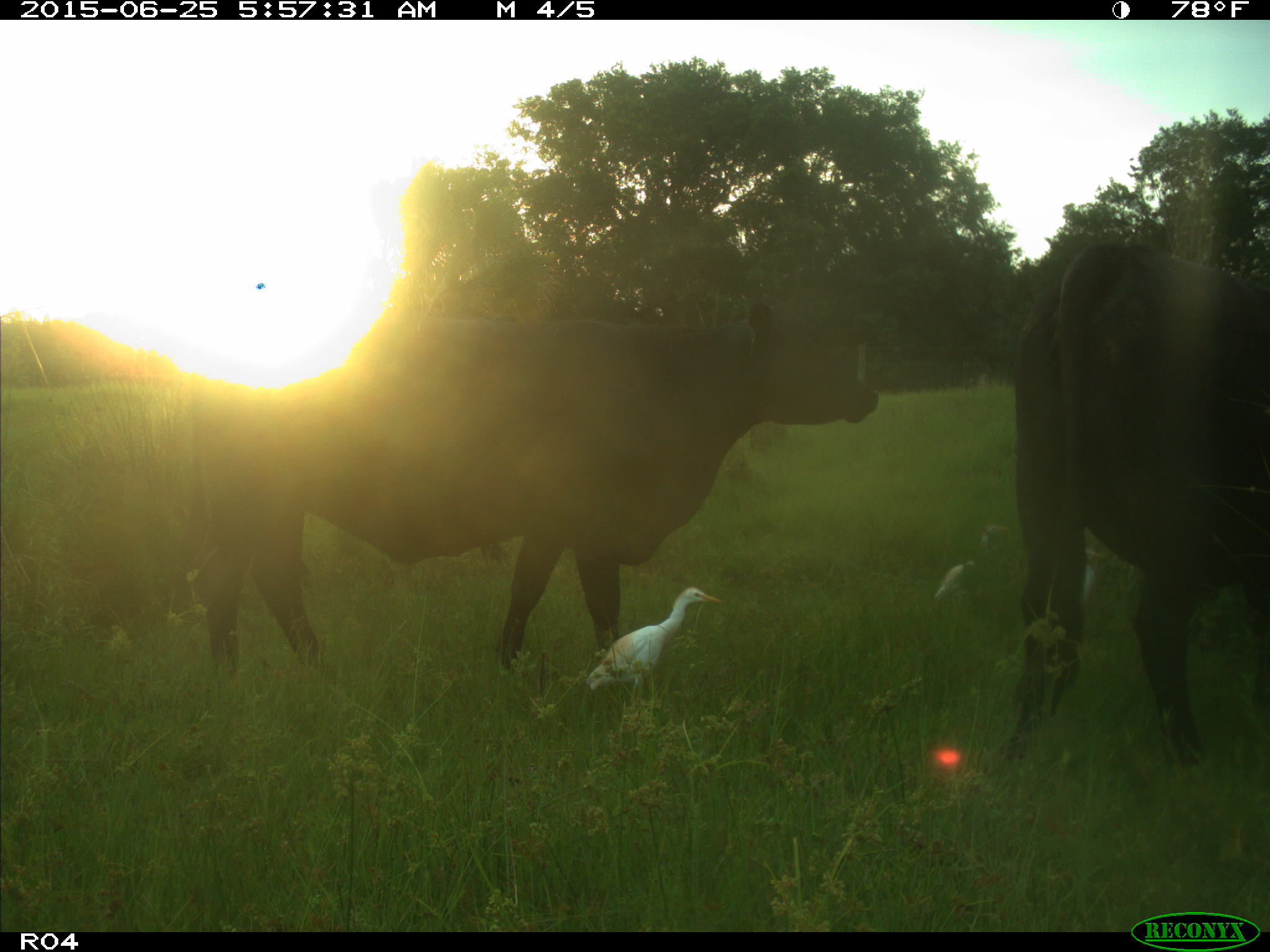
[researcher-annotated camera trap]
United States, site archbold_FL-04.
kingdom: Animalia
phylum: Chordata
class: Mammalia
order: Artiodactyla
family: Bovidae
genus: Bos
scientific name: Bos taurus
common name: domestic cow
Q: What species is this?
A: Bos taurus (domestic cow).